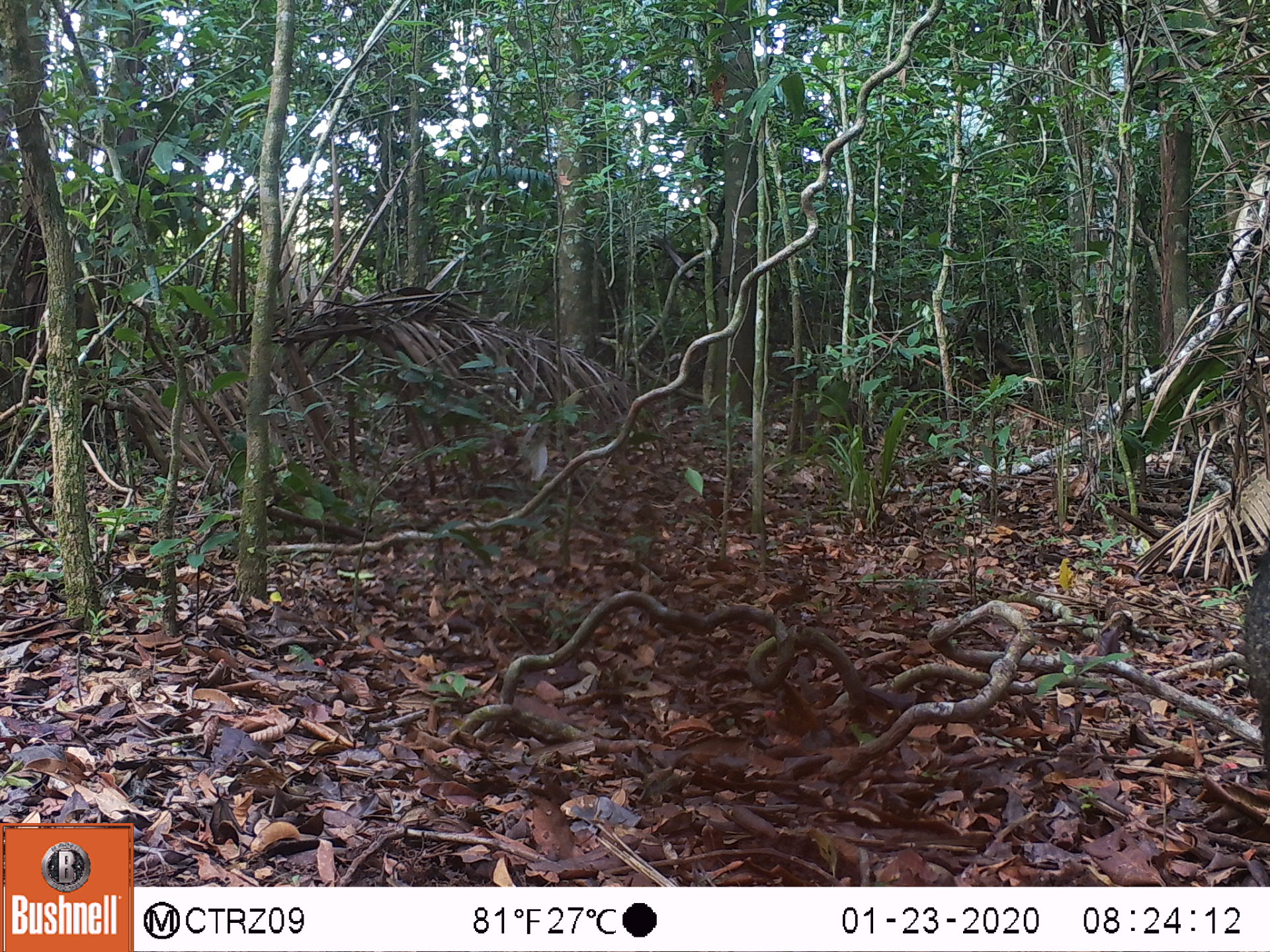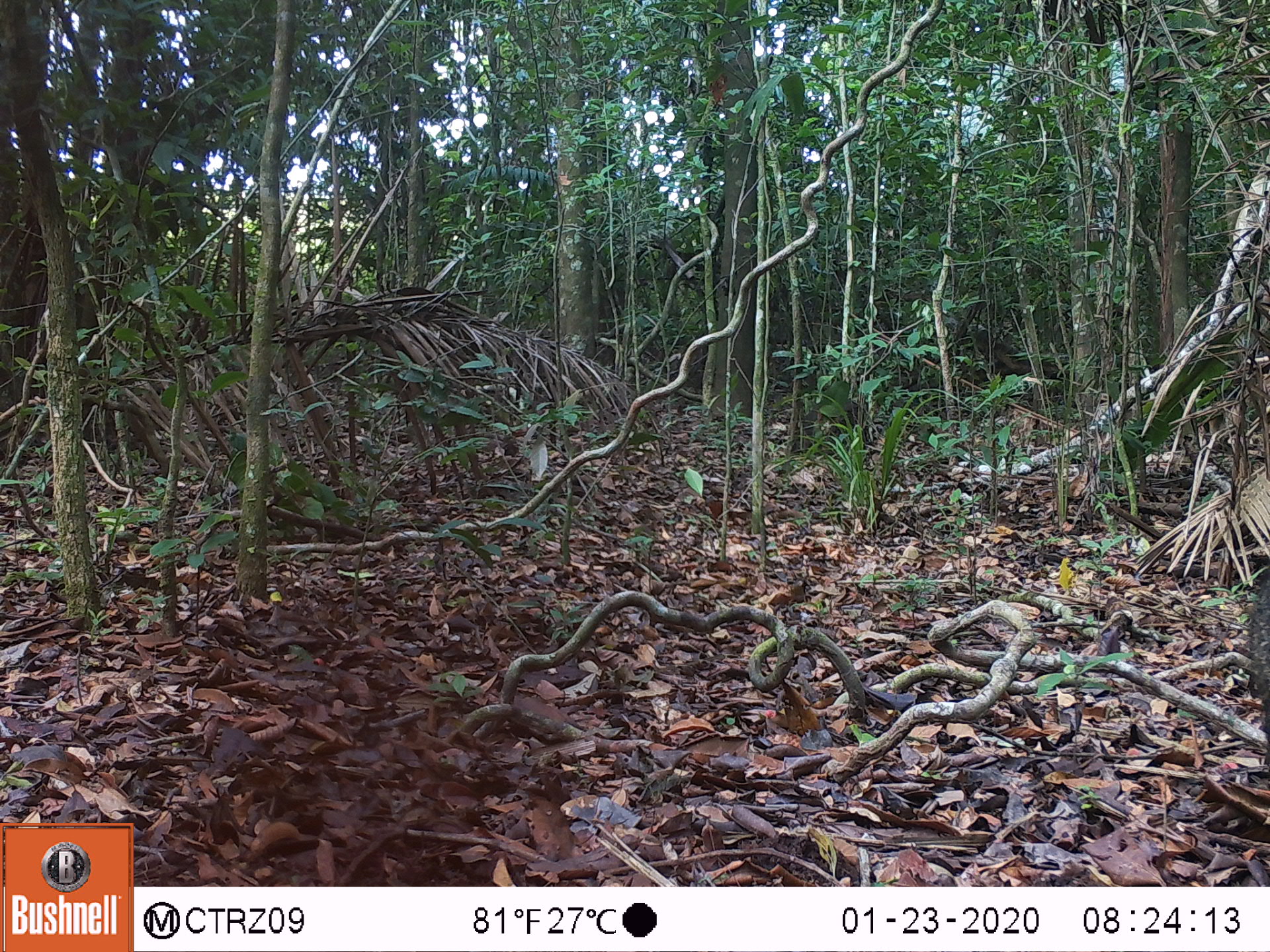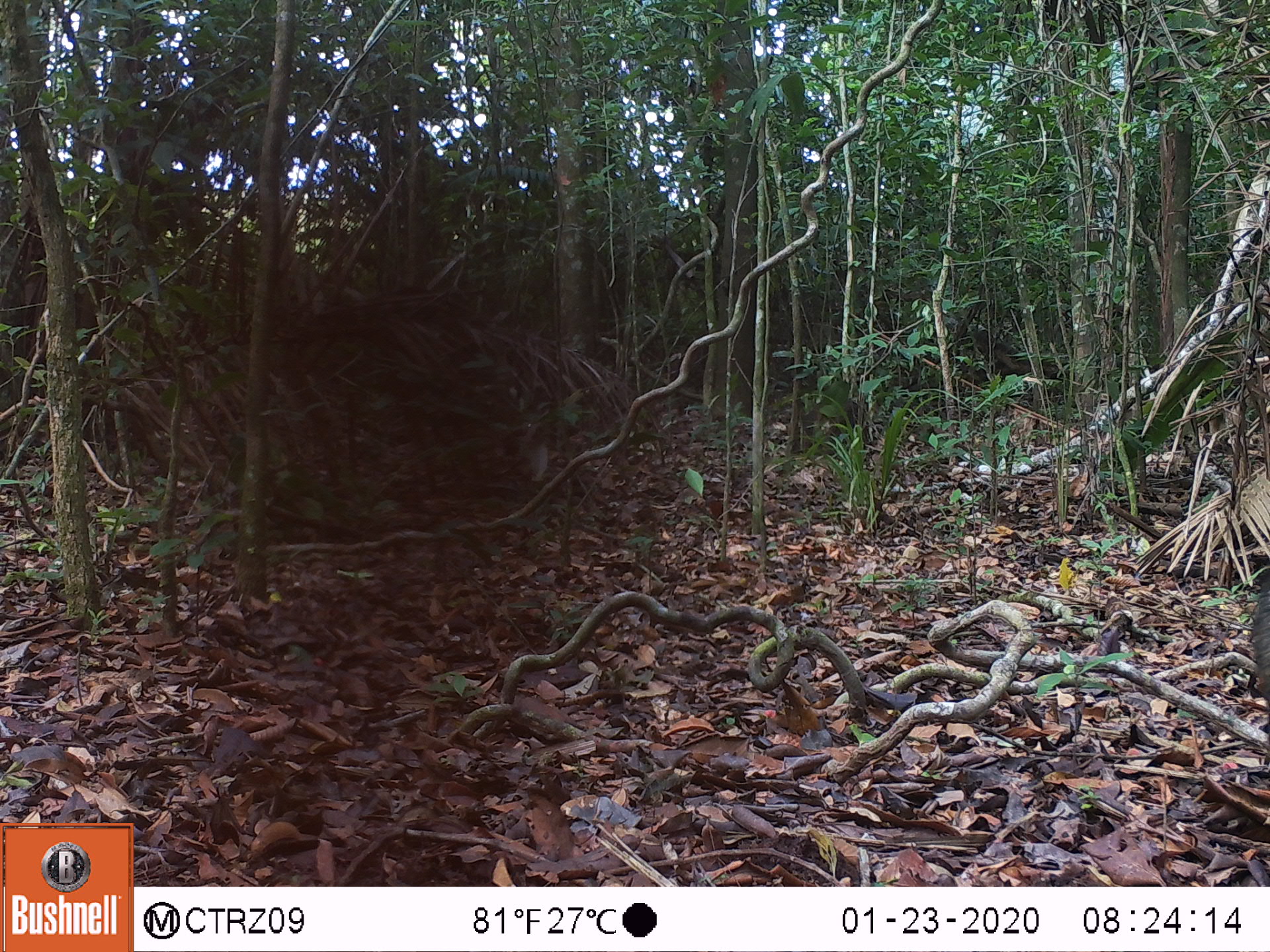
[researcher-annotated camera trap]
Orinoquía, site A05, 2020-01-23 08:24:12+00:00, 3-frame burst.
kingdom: Animalia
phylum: Chordata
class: Mammalia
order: Artiodactyla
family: Tayassuidae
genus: Pecari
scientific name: Pecari tajacu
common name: collared peccary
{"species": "collared peccary (Pecari tajacu)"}